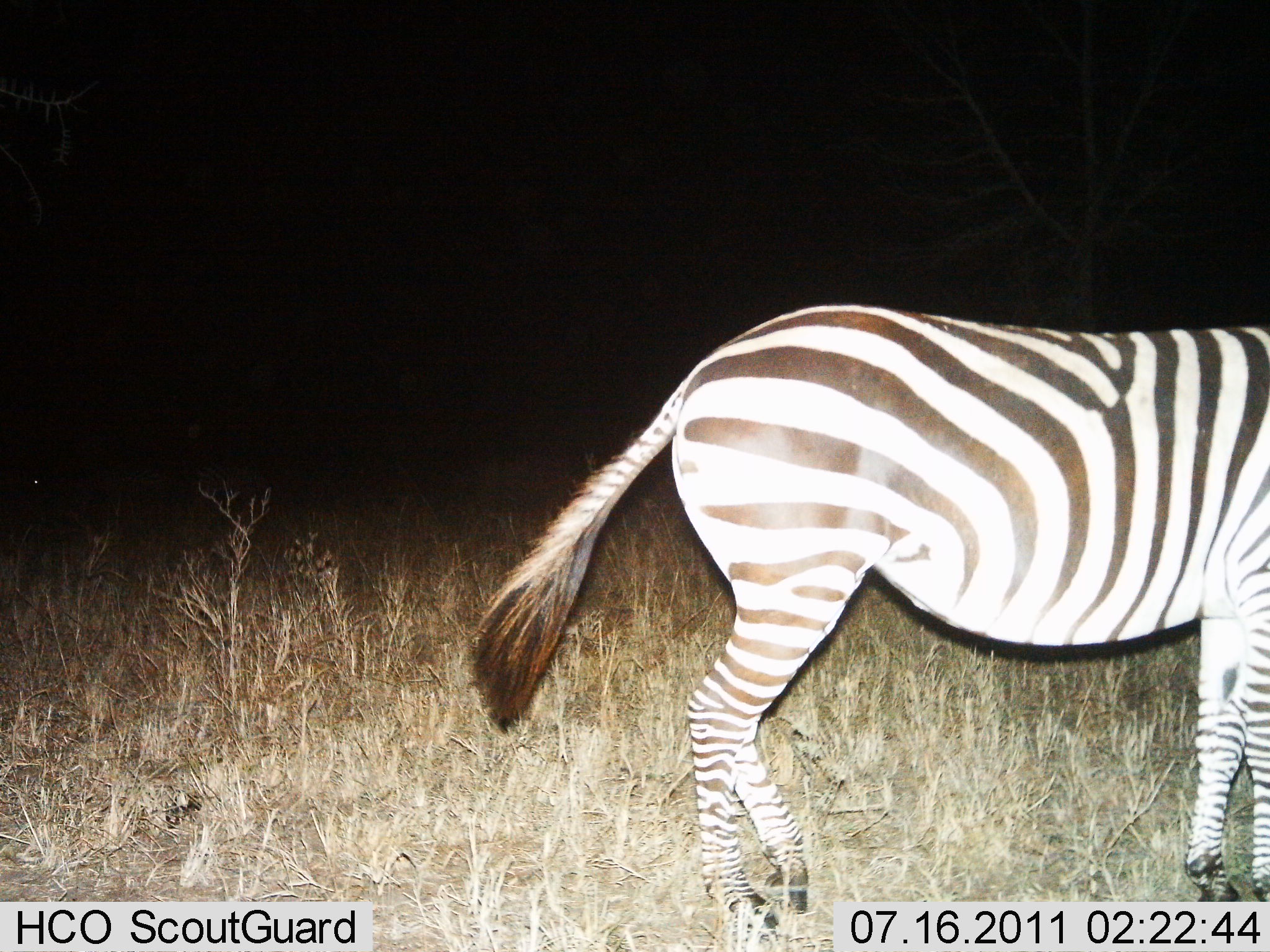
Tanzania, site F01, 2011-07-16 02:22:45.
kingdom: Animalia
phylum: Chordata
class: Mammalia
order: Perissodactyla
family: Equidae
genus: Equus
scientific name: Equus quagga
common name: plains zebra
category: zebra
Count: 1.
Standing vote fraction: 91%.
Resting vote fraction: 0%.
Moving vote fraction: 9%.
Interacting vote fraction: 0%.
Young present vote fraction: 0%.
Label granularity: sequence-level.